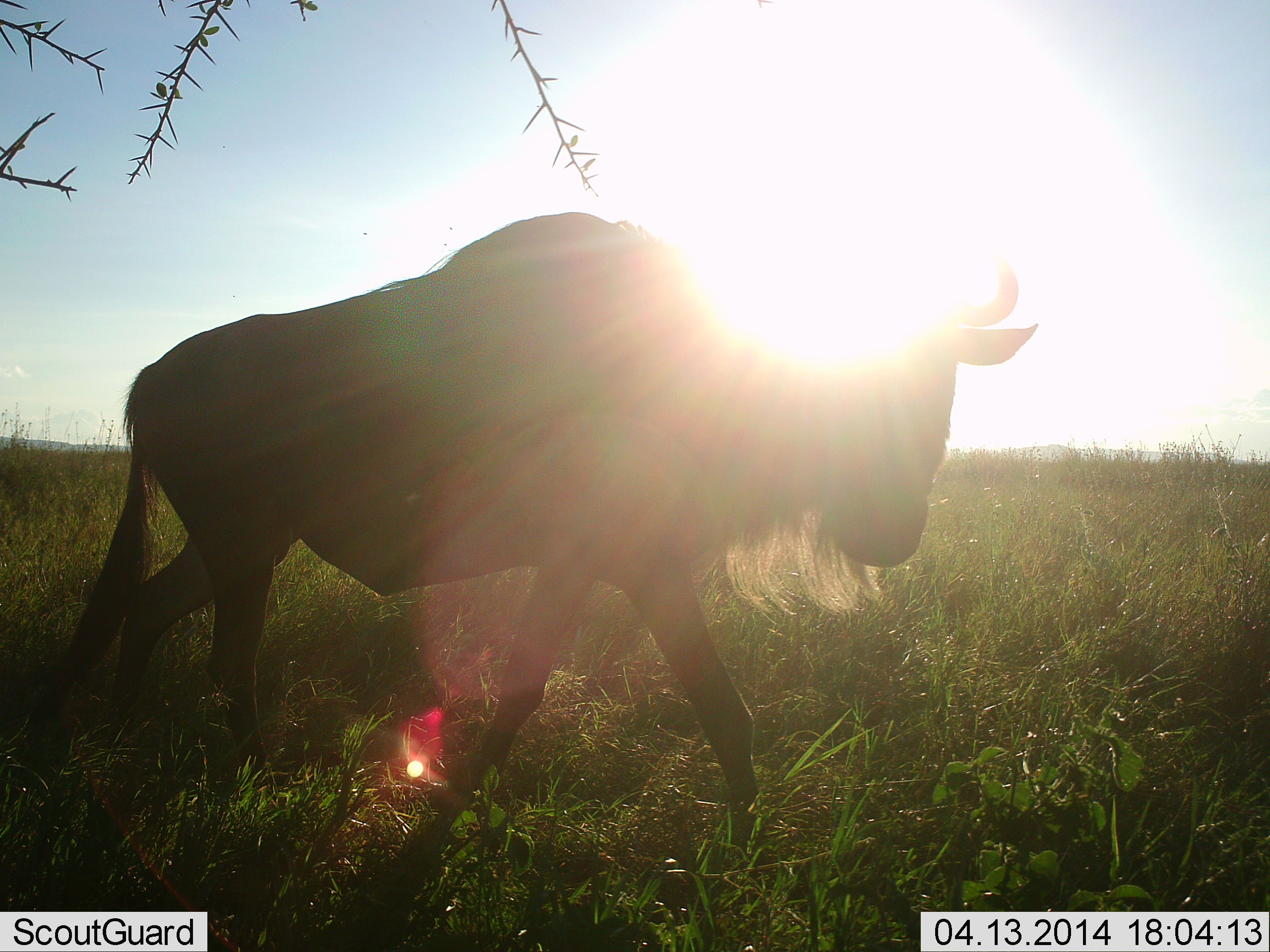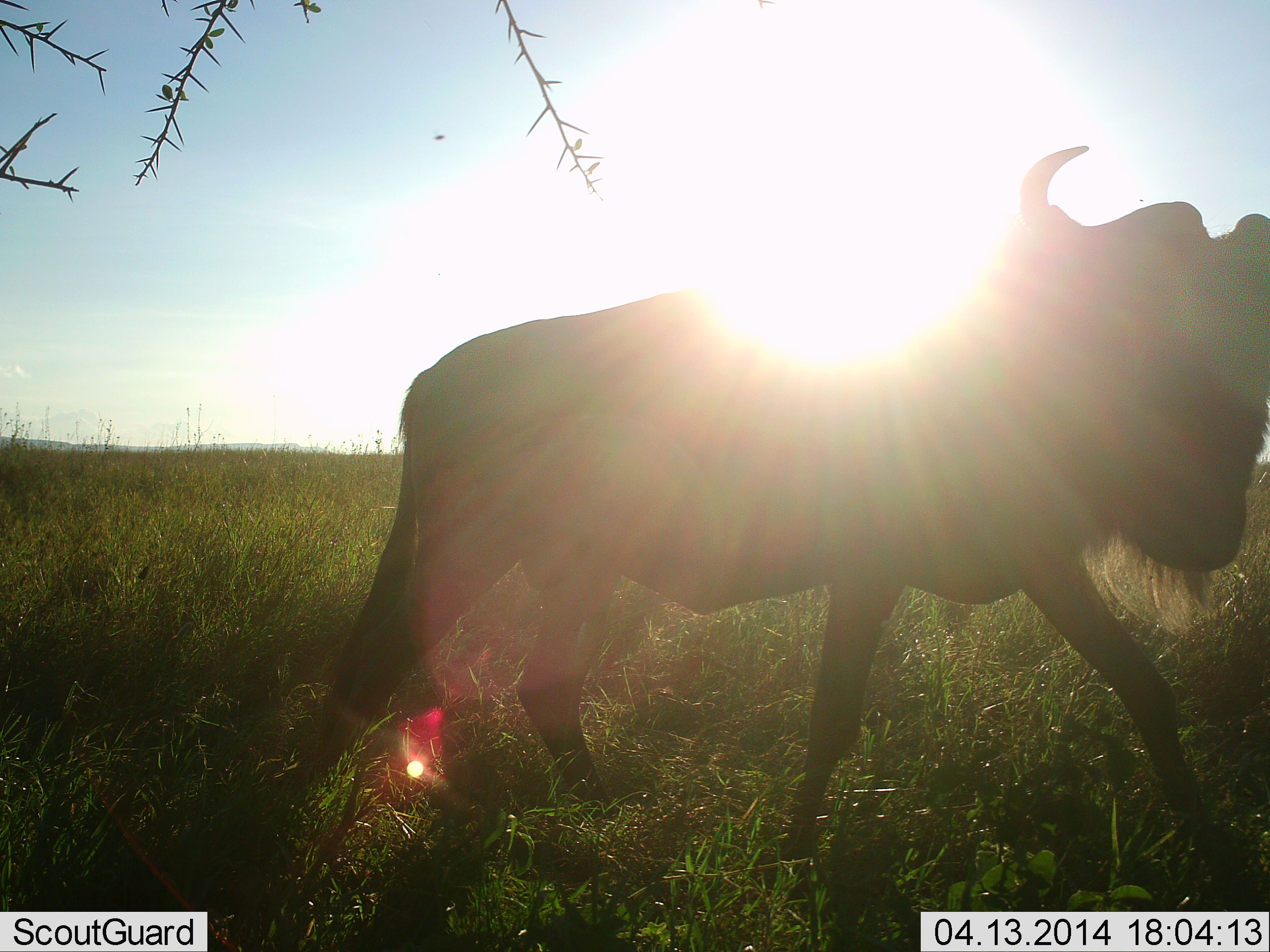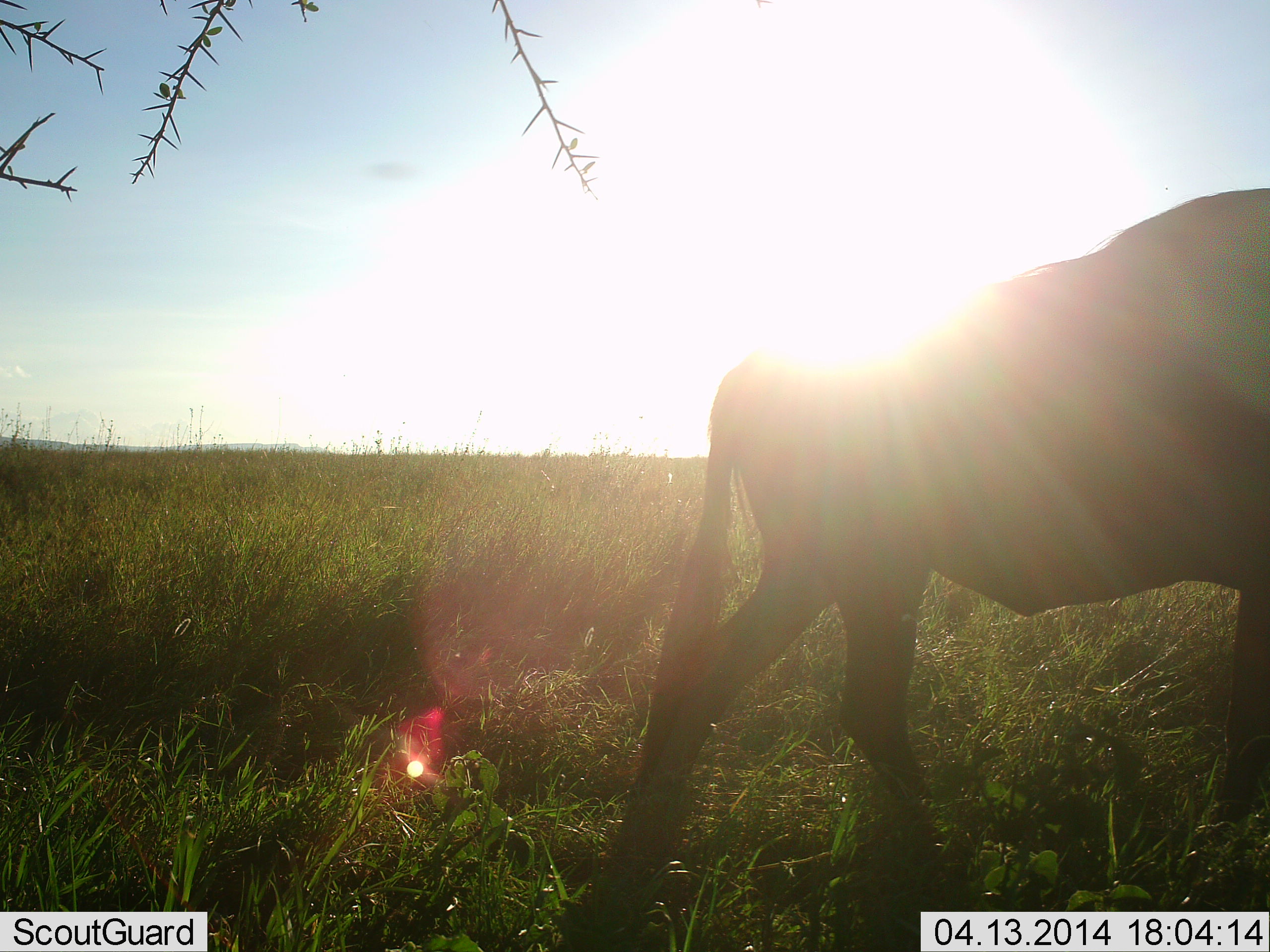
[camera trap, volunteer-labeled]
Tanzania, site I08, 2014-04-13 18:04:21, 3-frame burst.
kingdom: Animalia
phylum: Chordata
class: Mammalia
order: Artiodactyla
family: Bovidae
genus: Connochaetes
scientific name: Connochaetes taurinus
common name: blue wildebeest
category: wildebeest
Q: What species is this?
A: Wildebeest (blue wildebeest) (Connochaetes taurinus).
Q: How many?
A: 1.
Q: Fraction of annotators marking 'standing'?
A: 0%.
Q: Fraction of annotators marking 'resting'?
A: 0%.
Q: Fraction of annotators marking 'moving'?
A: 100%.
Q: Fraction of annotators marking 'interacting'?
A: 0%.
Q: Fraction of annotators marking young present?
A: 0%.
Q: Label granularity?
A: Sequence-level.